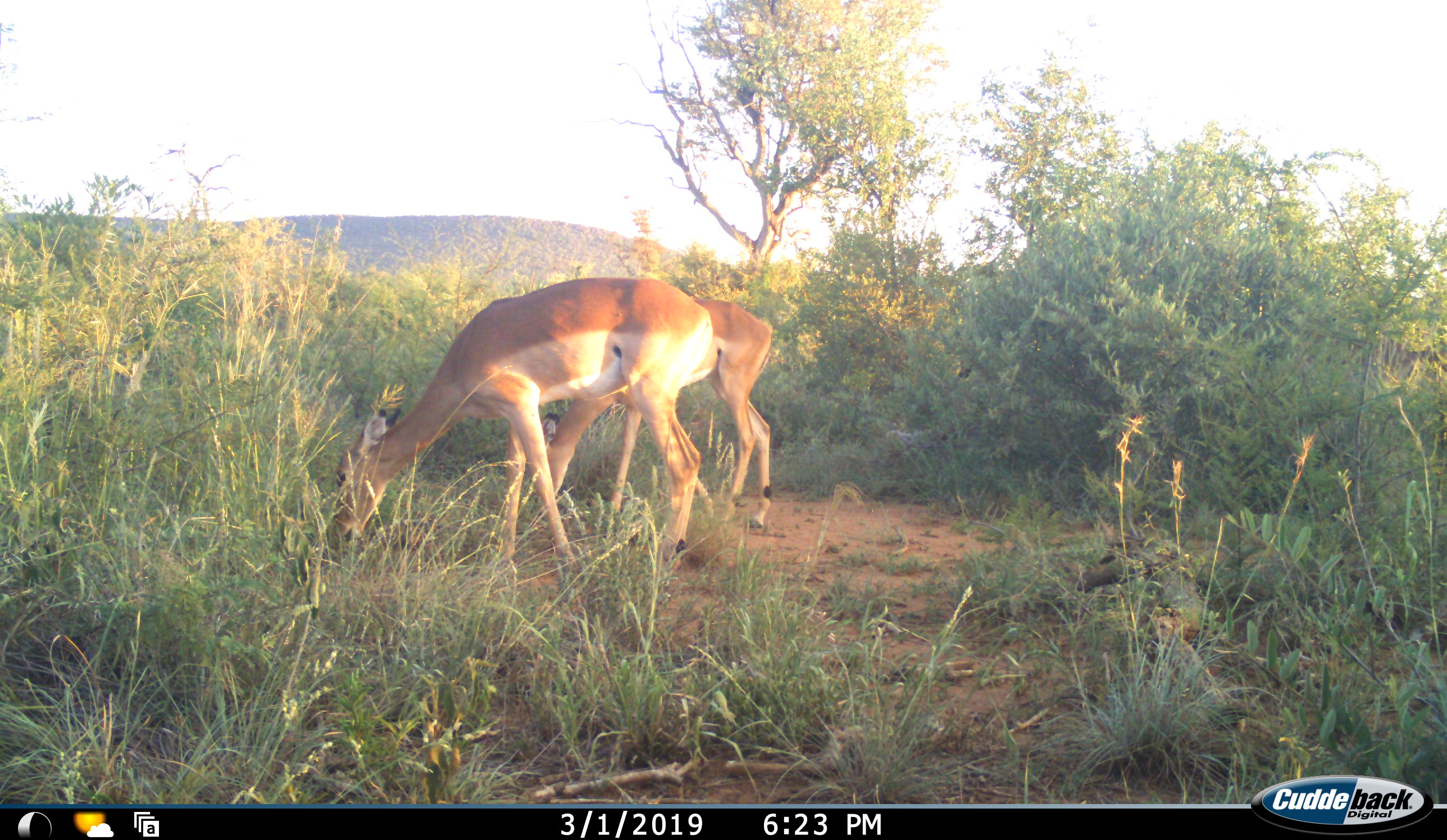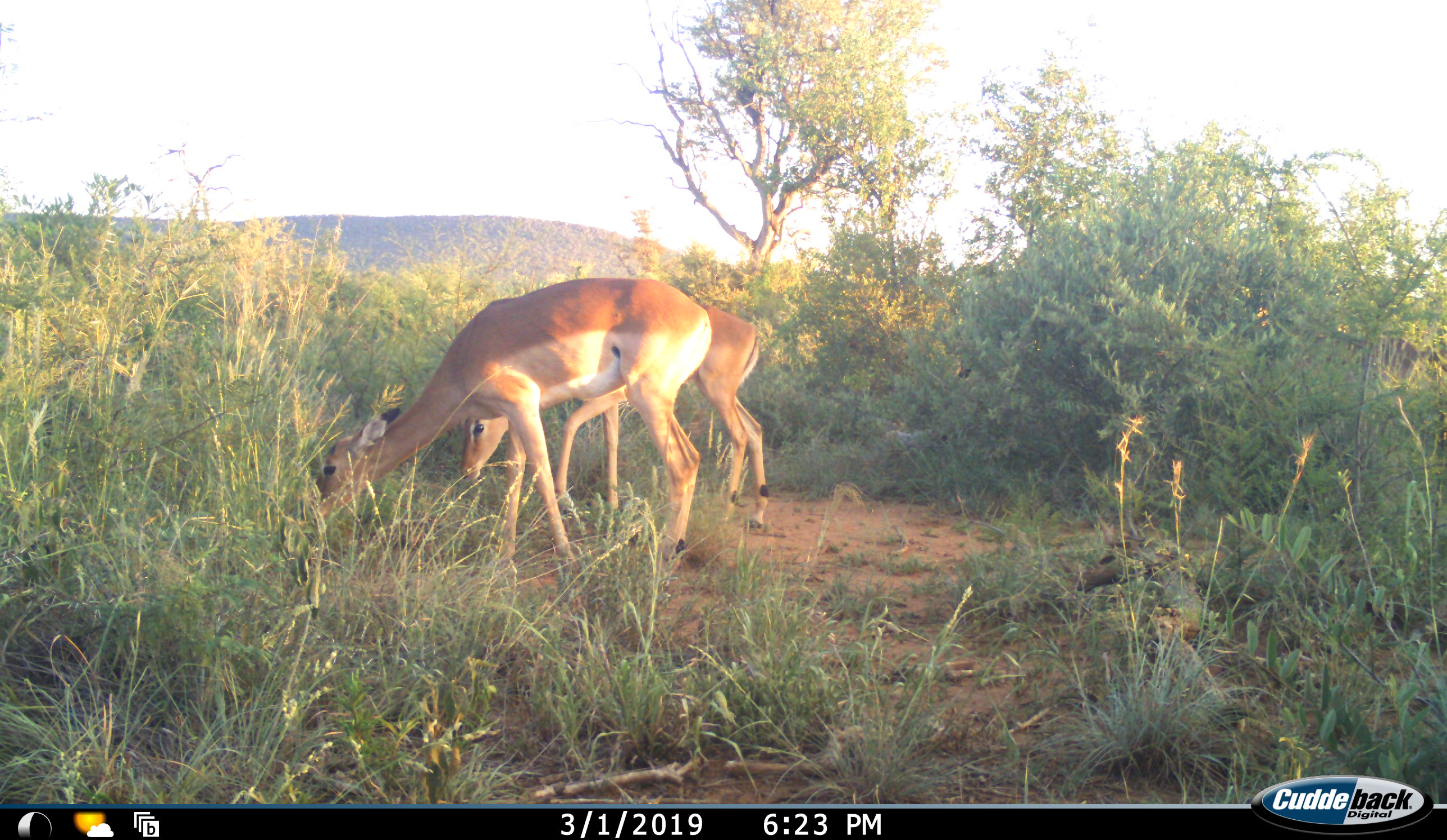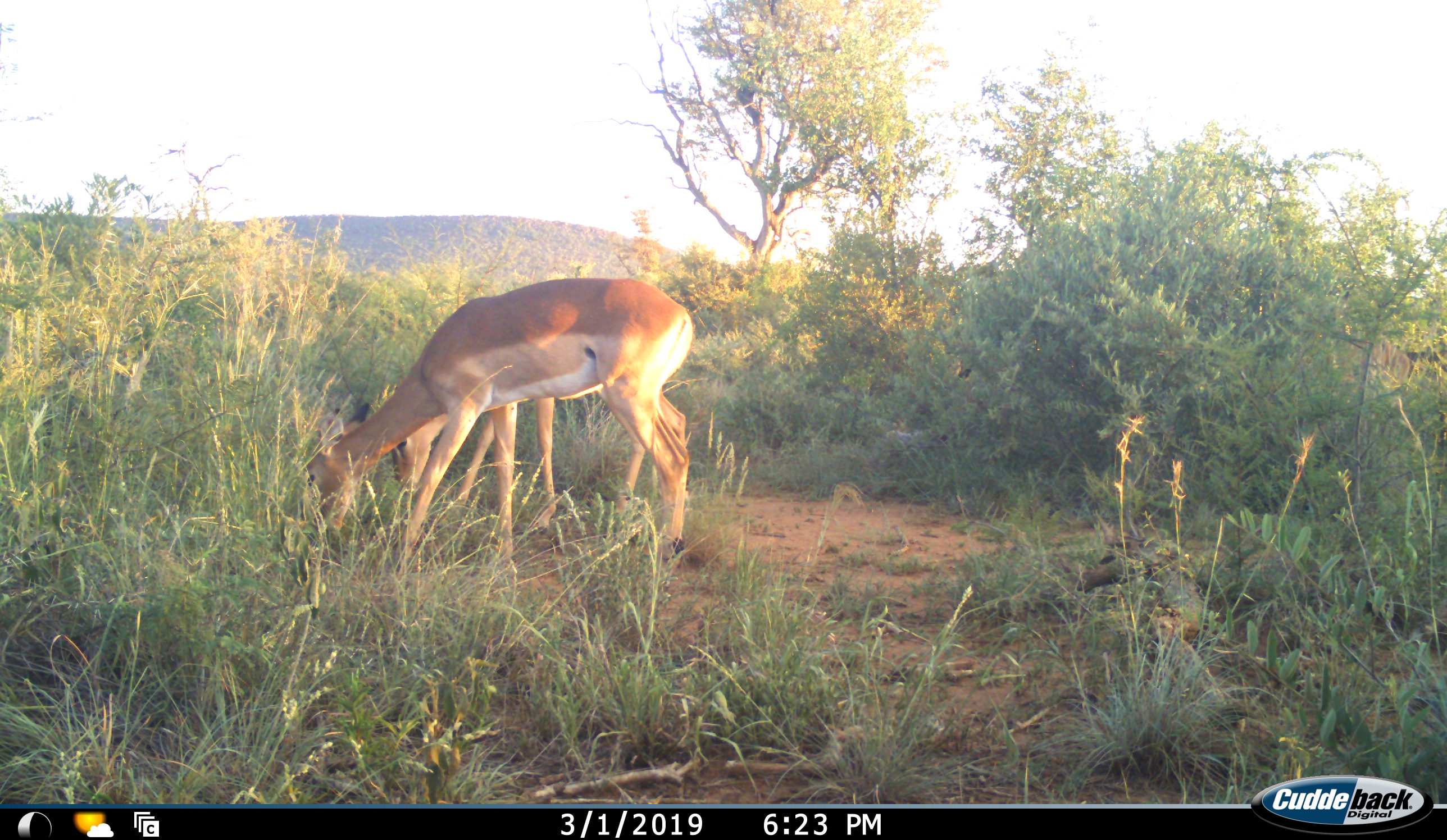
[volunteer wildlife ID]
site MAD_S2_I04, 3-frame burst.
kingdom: Animalia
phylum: Chordata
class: Mammalia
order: Artiodactyla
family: Bovidae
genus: Aepyceros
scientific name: Aepyceros melampus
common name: impala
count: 3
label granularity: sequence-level